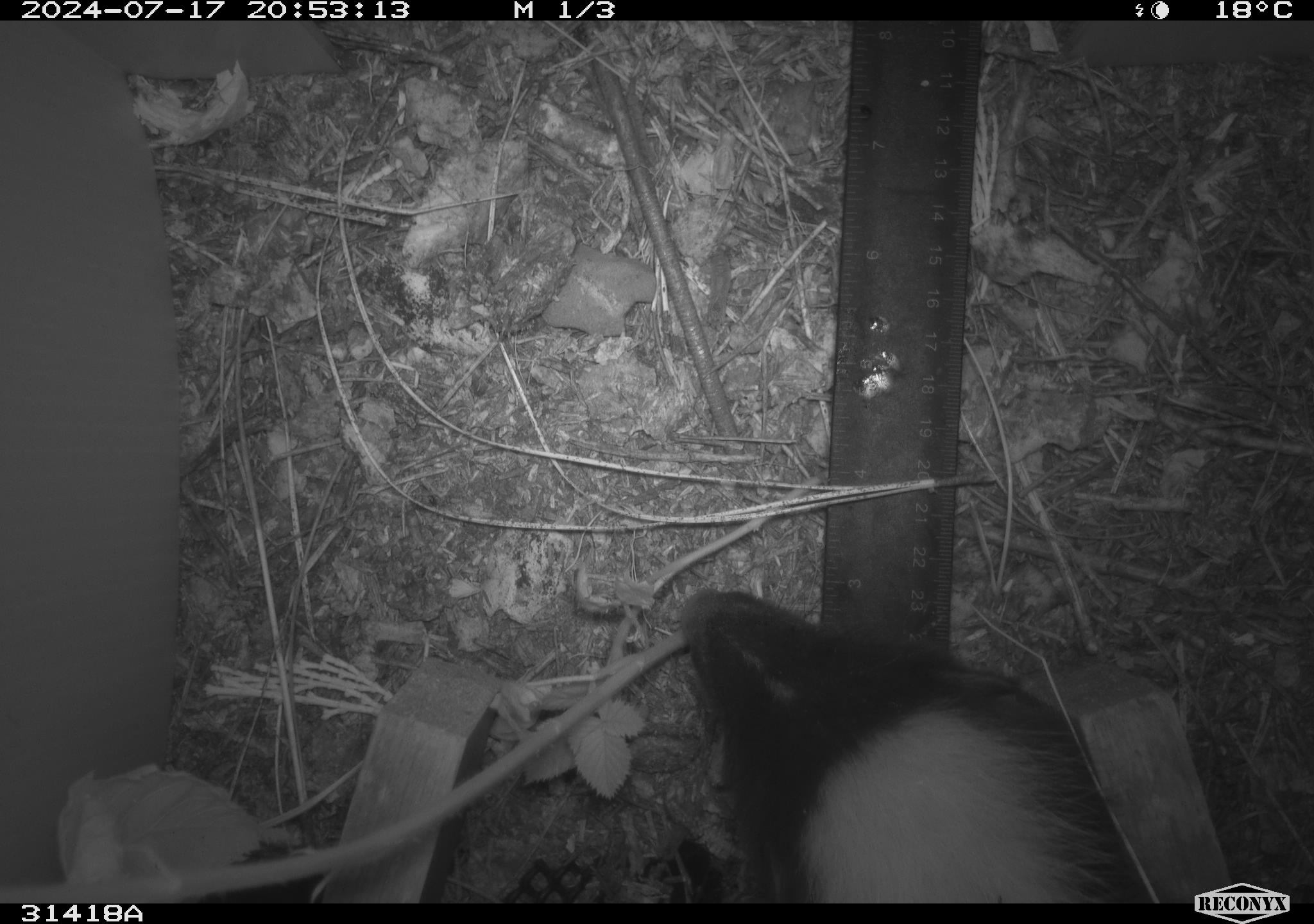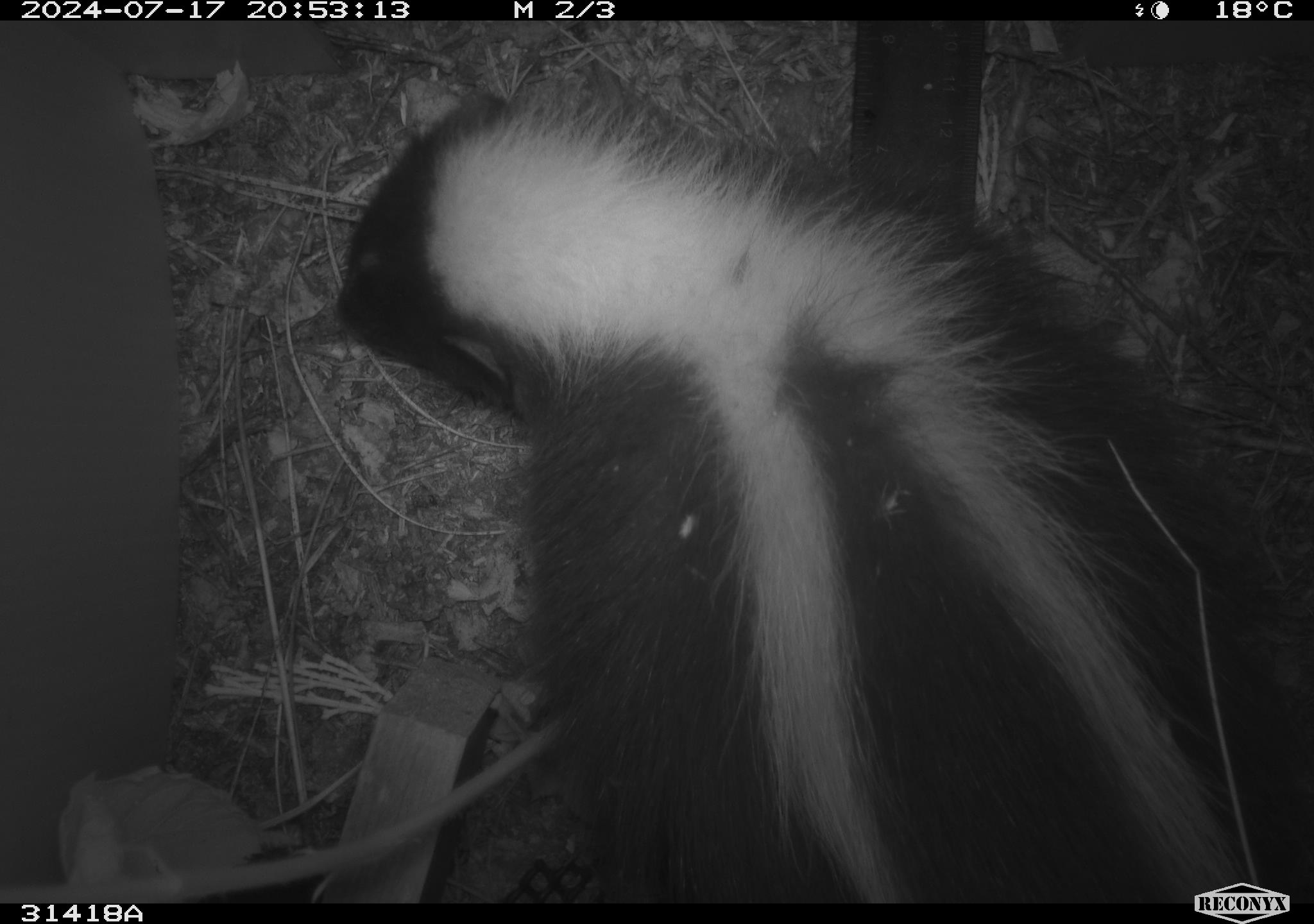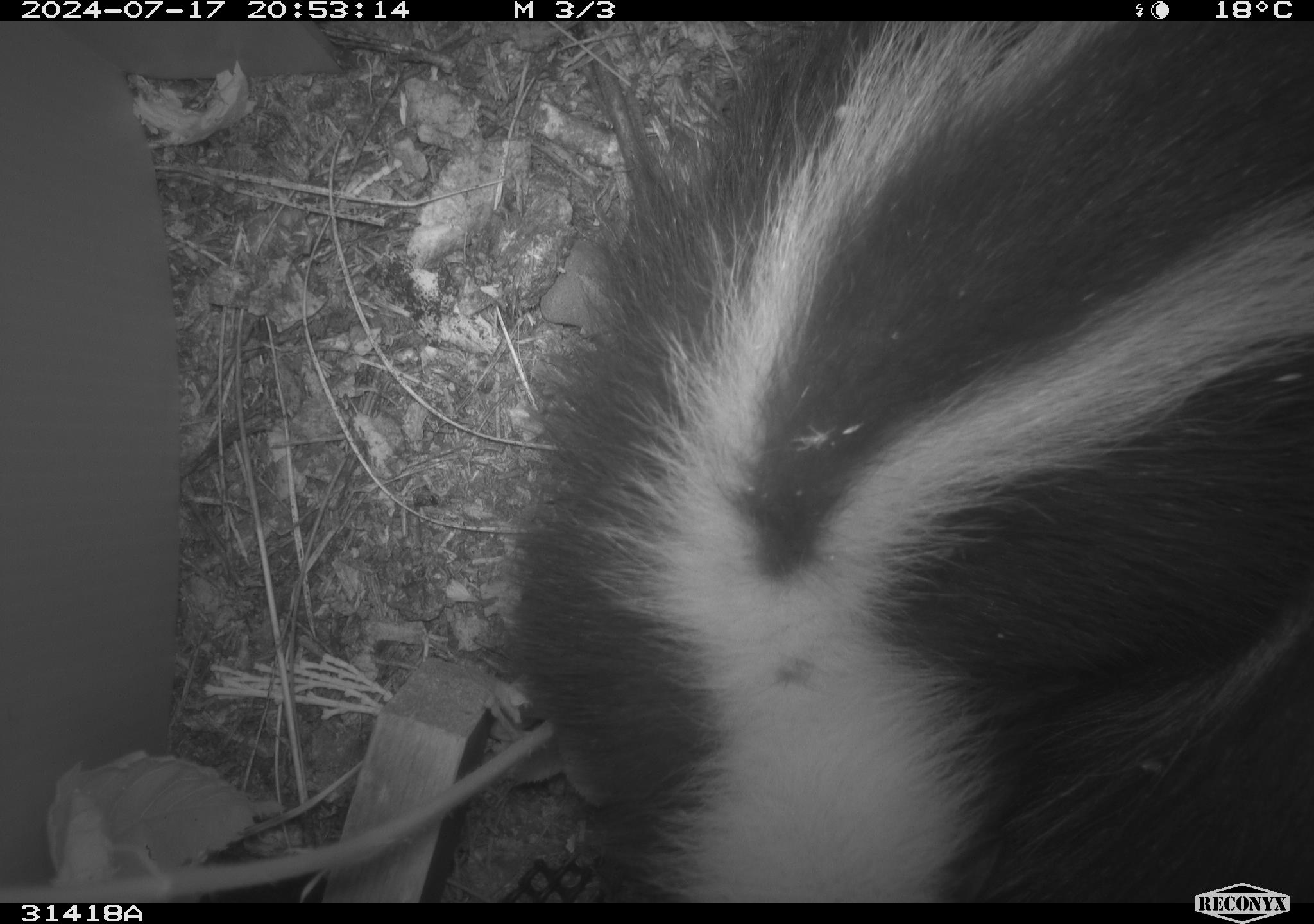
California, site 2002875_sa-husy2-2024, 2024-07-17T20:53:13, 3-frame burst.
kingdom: Animalia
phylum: Chordata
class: Mammalia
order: Carnivora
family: Mephitidae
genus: Mephitis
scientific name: Mephitis mephitis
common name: striped skunk